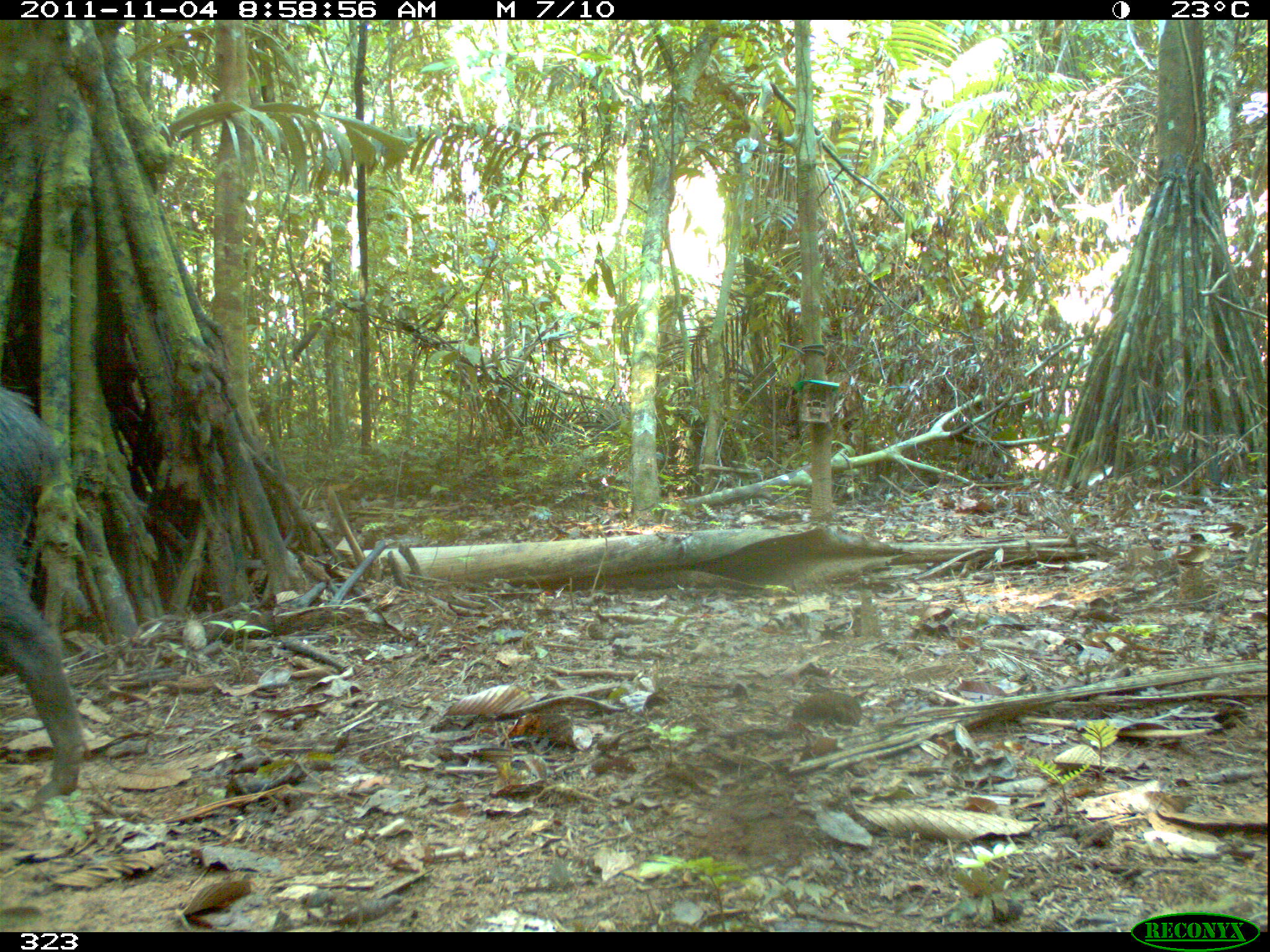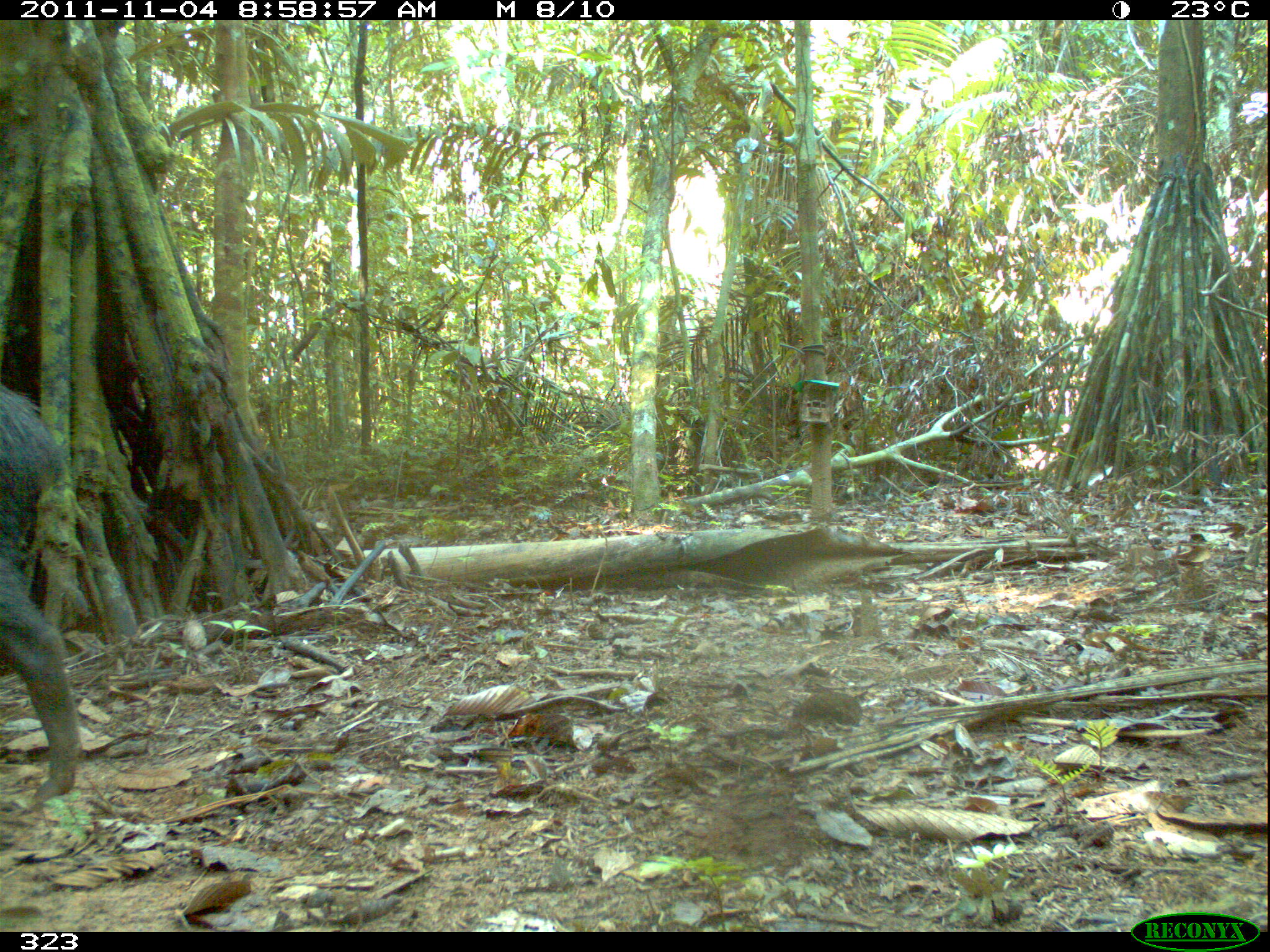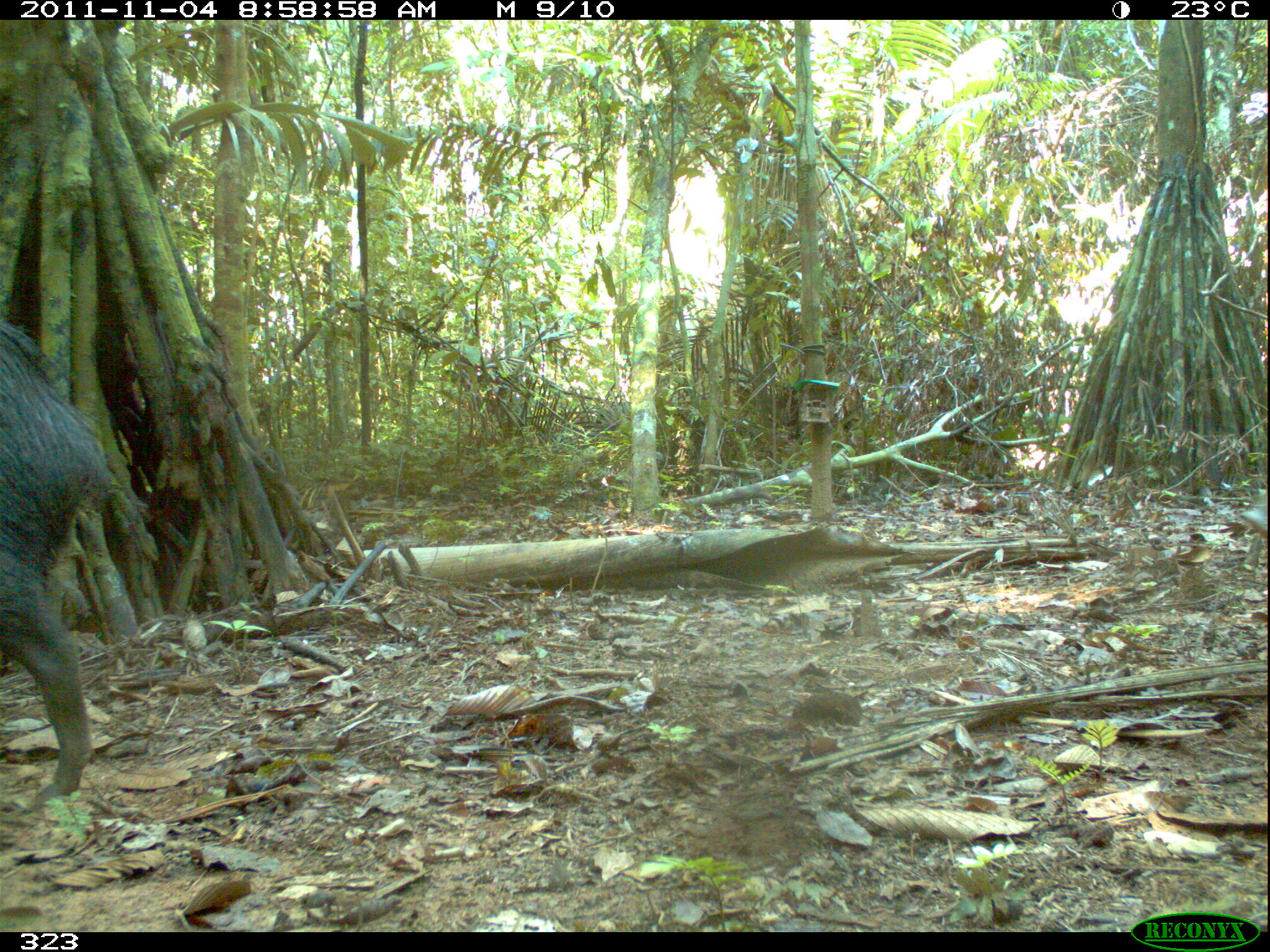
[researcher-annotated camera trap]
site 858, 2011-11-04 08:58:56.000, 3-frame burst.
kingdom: Animalia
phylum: Chordata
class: Mammalia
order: Artiodactyla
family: Tayassuidae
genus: Tayassu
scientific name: Tayassu pecari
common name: white-lipped peccary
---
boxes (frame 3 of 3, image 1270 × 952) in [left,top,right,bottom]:
tayassu pecari: [0,309,106,799]